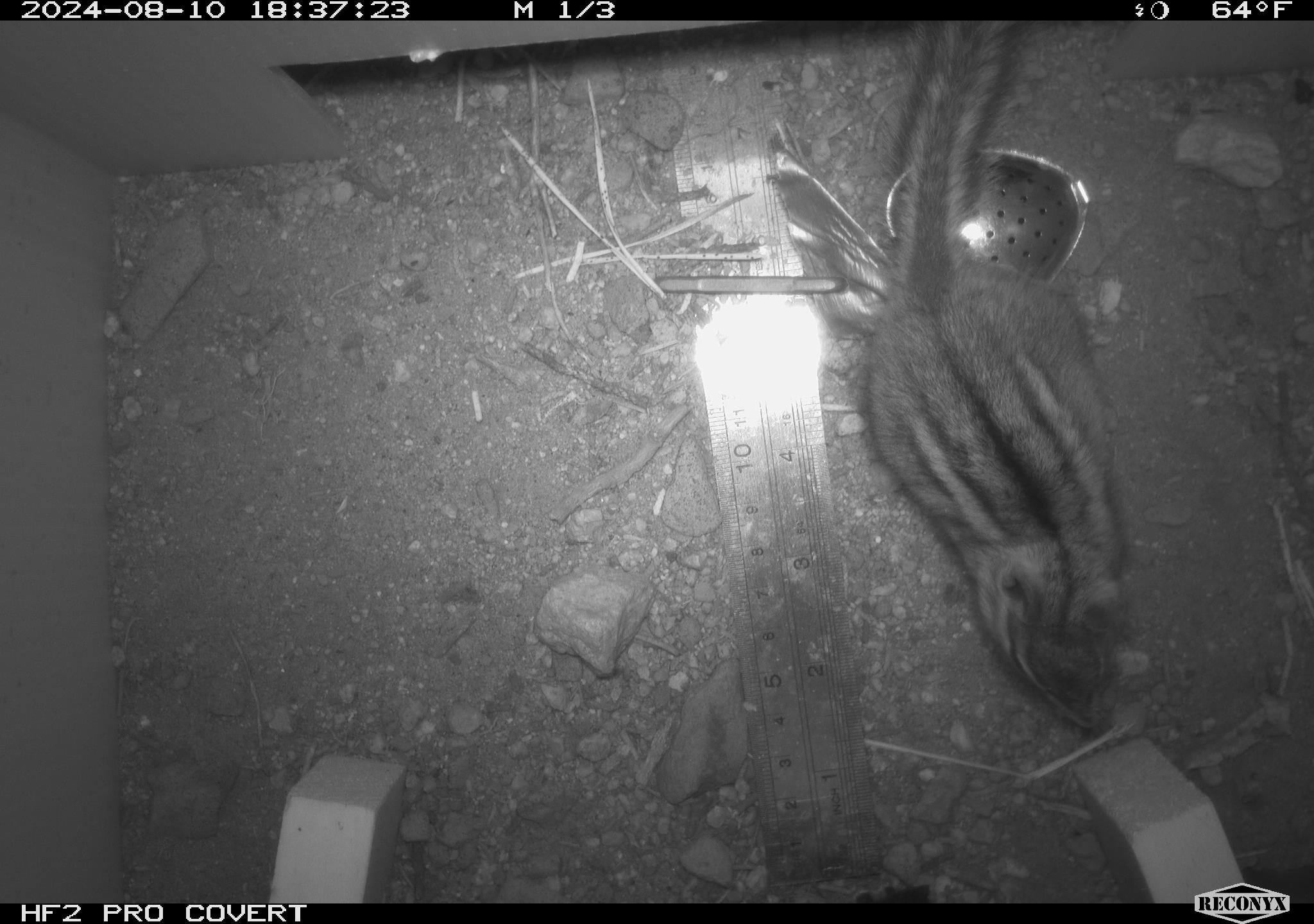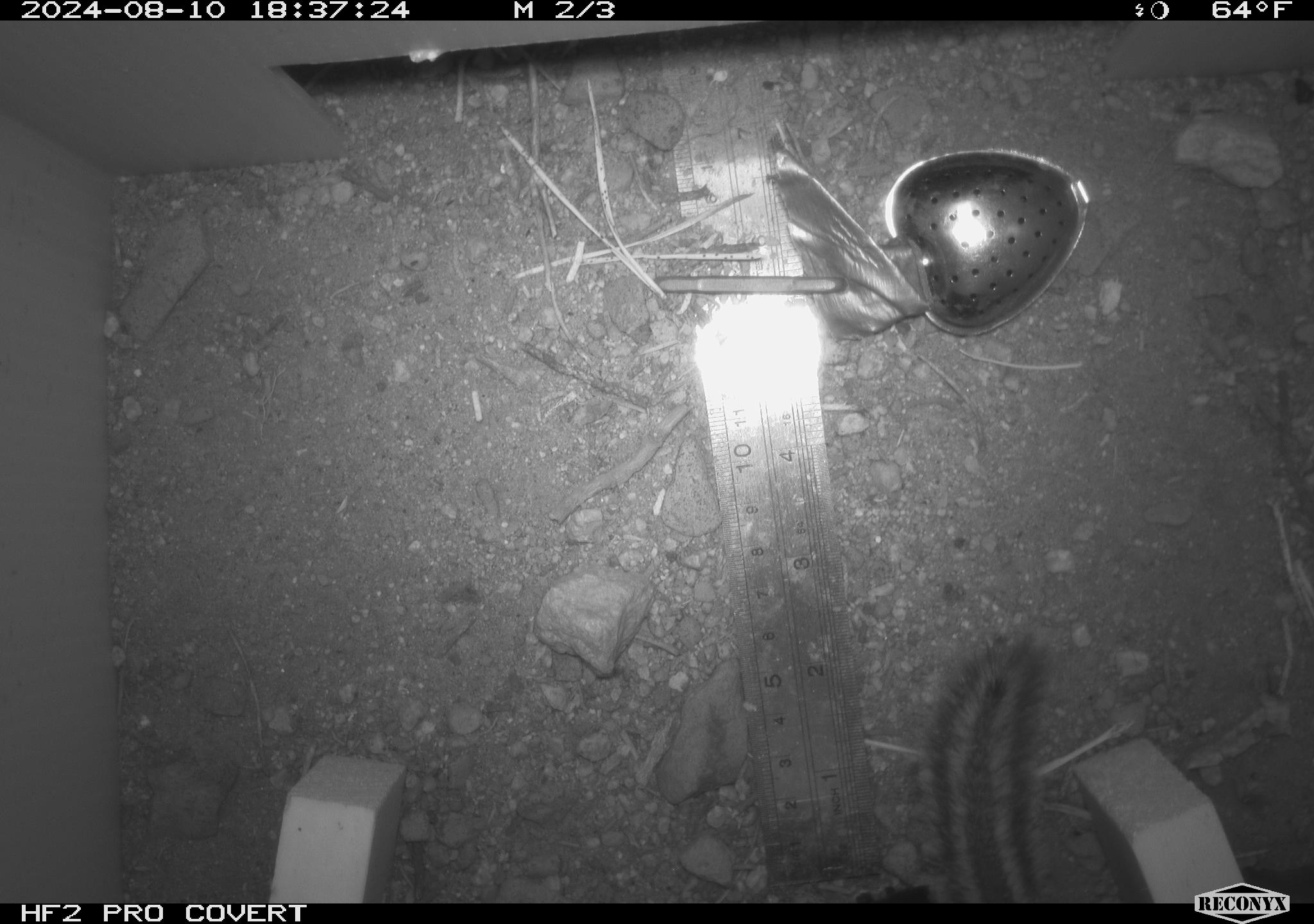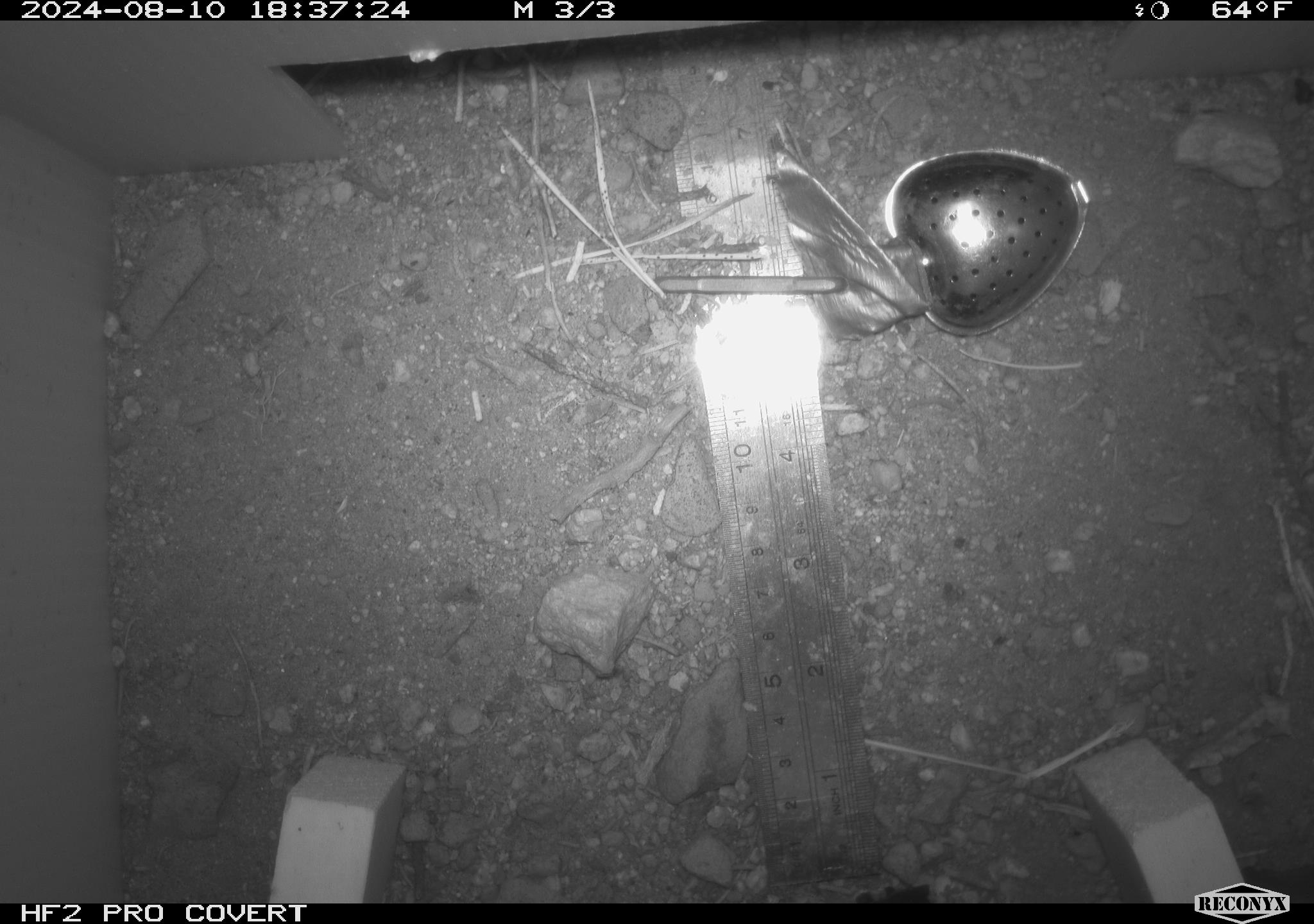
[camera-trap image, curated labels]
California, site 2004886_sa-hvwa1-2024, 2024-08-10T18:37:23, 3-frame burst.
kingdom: Animalia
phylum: Chordata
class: Mammalia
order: Rodentia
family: Sciuridae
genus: Neotamias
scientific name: Neotamias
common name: western chipmunks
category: neotamias species